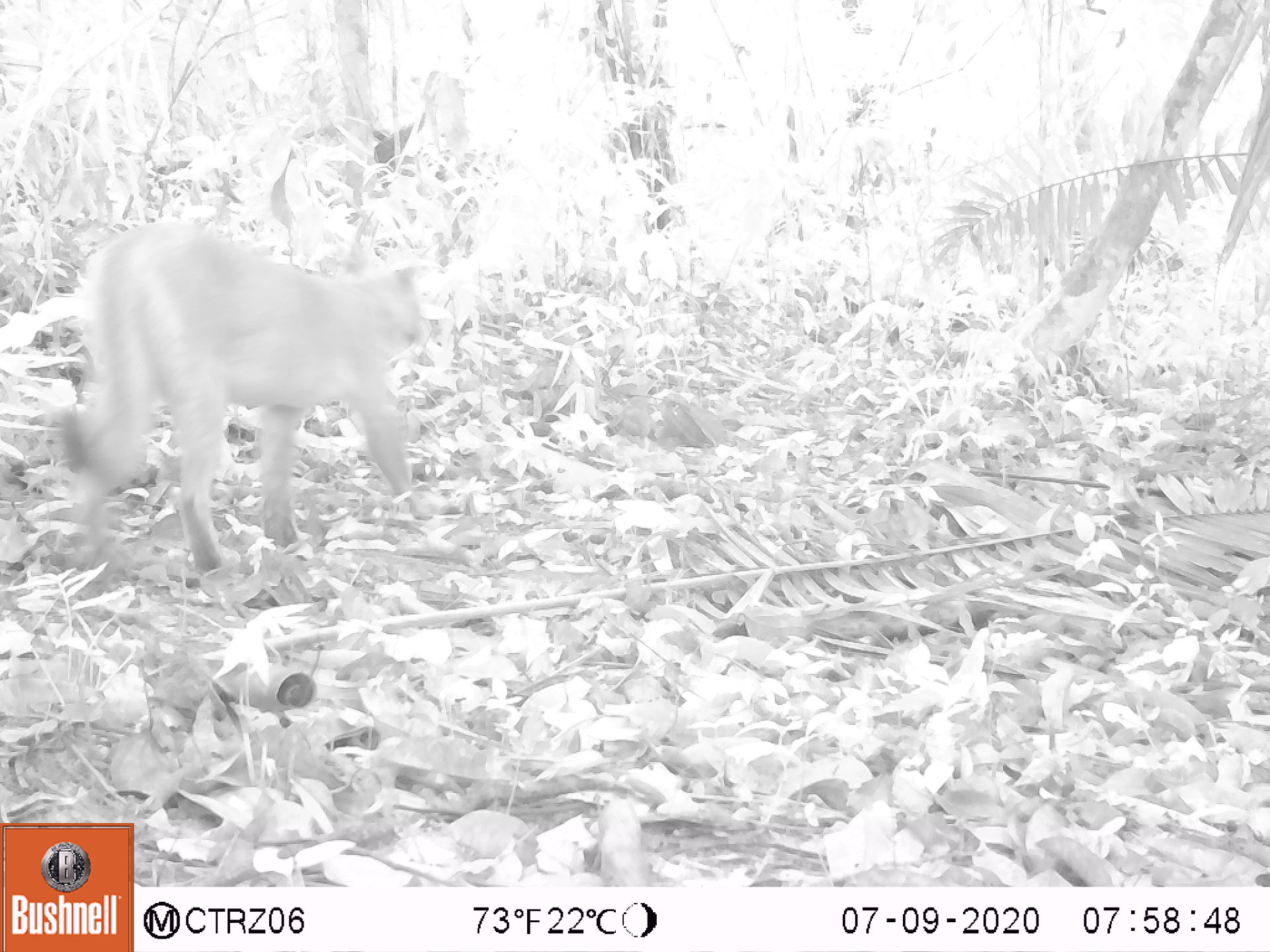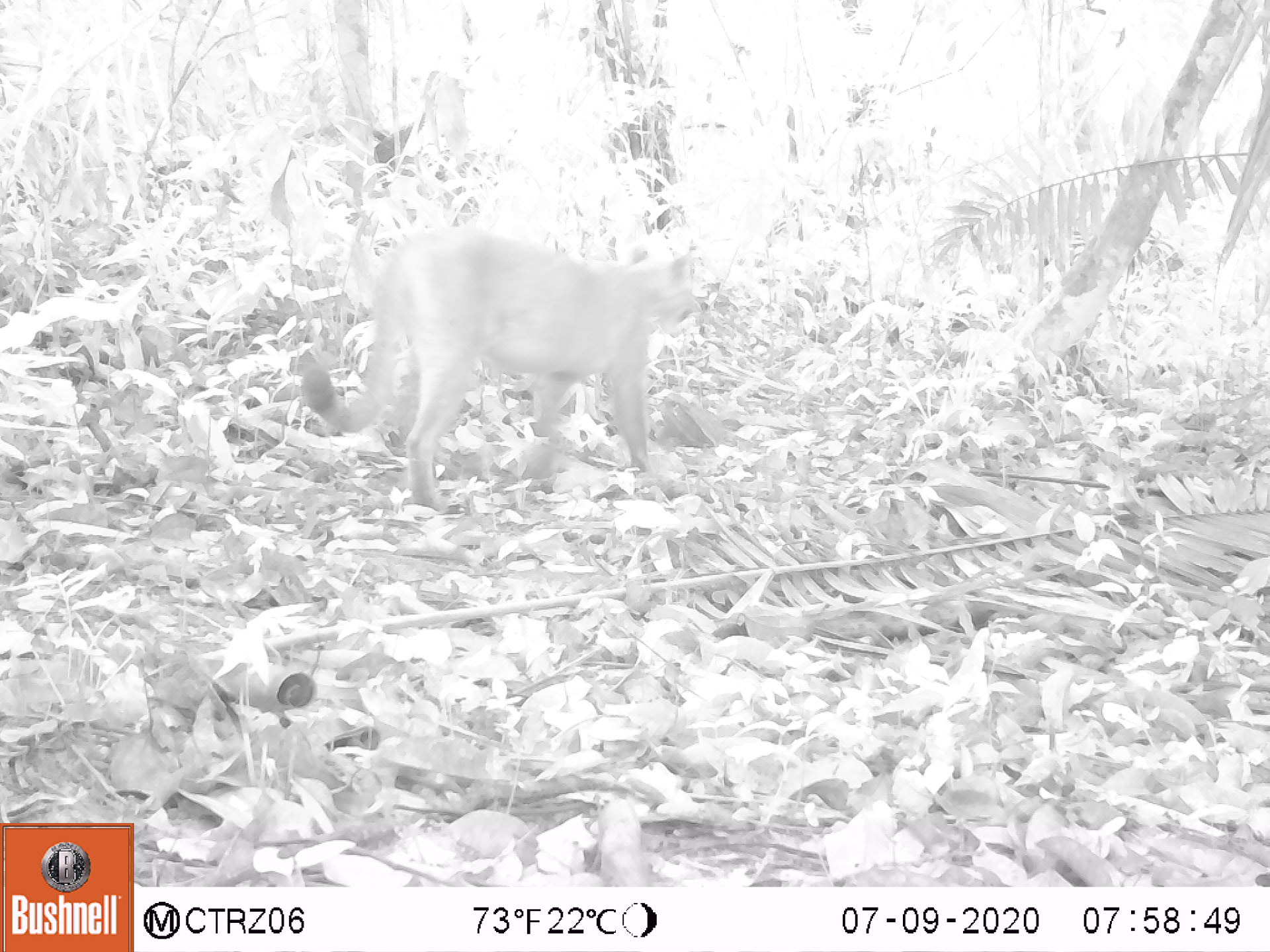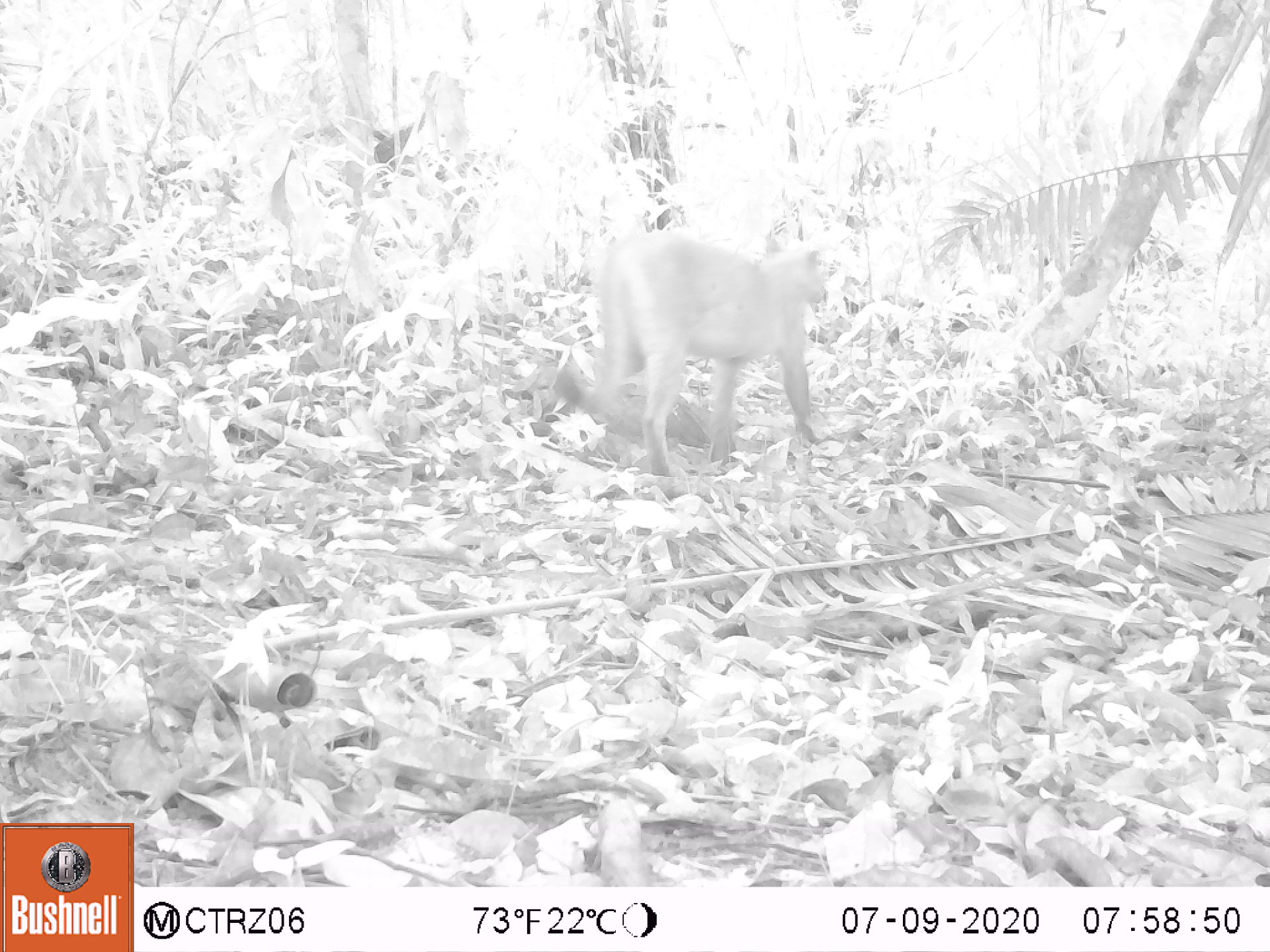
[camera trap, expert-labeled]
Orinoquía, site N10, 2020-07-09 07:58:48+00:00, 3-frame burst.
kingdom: Animalia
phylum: Chordata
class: Mammalia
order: Carnivora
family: Felidae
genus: Puma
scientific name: Puma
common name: puma